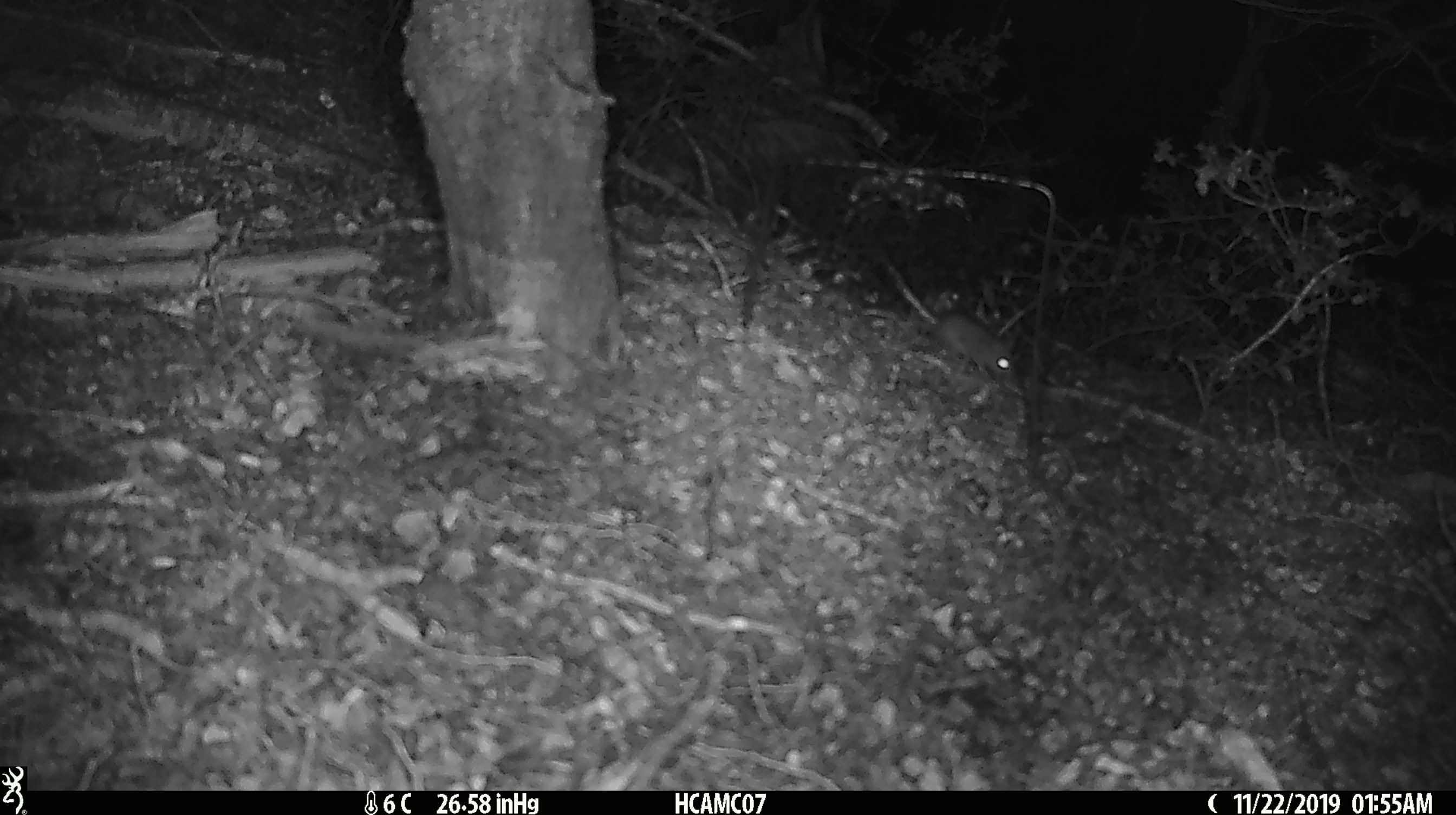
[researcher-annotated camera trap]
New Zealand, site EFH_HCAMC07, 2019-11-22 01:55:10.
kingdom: Animalia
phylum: Chordata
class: Mammalia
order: Rodentia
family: Muridae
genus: Mus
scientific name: Mus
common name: mouse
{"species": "mouse (Mus)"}